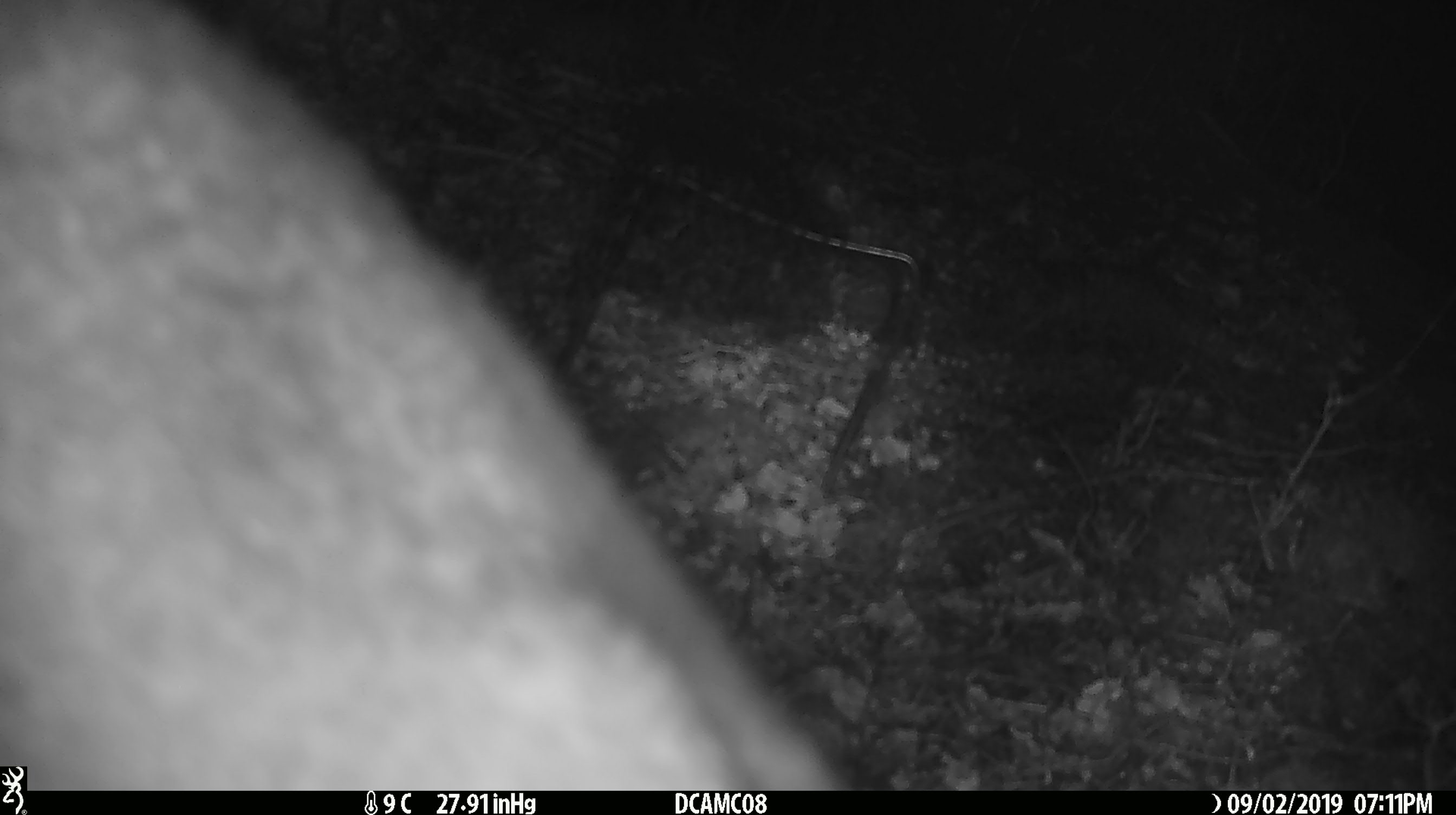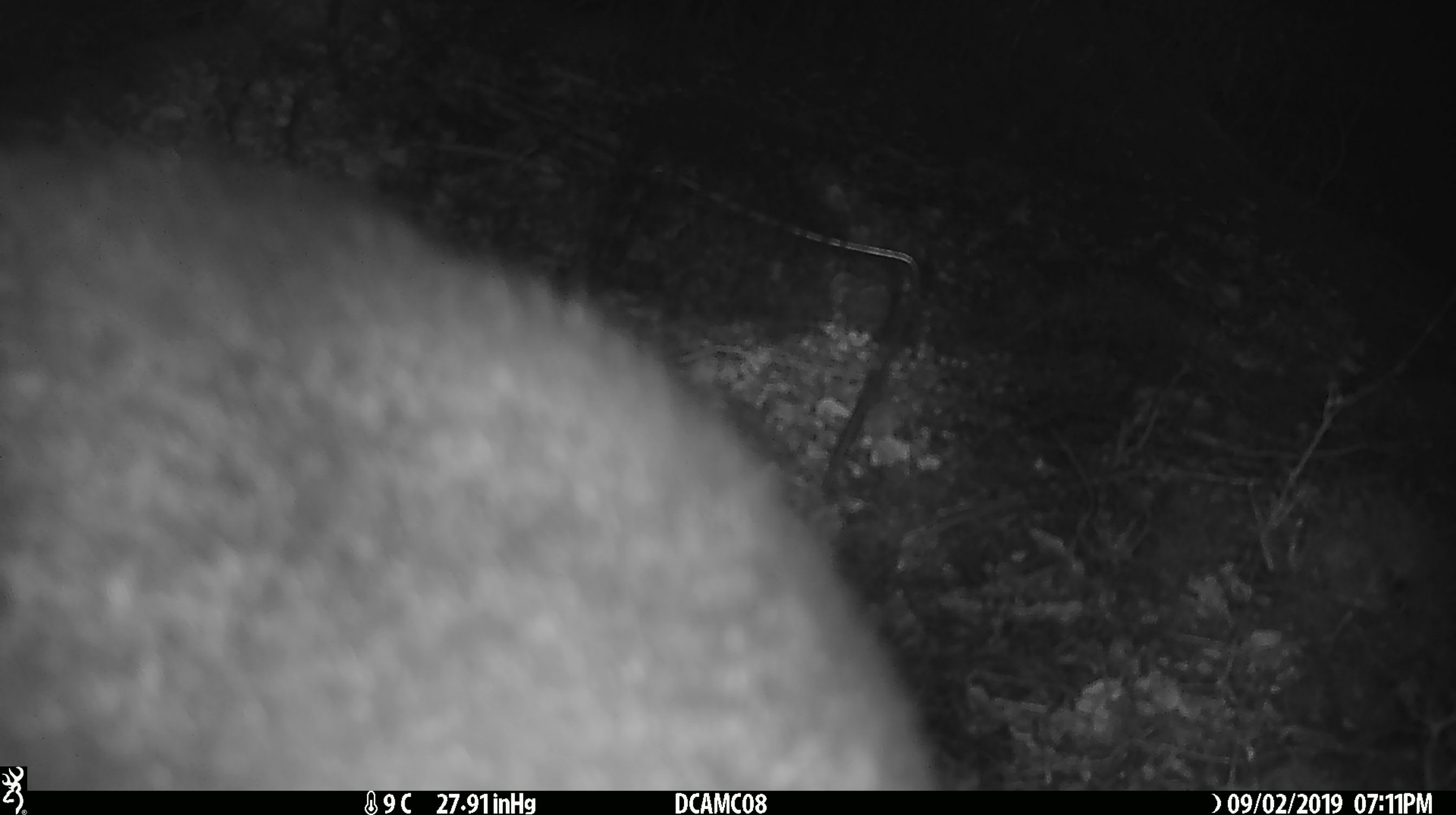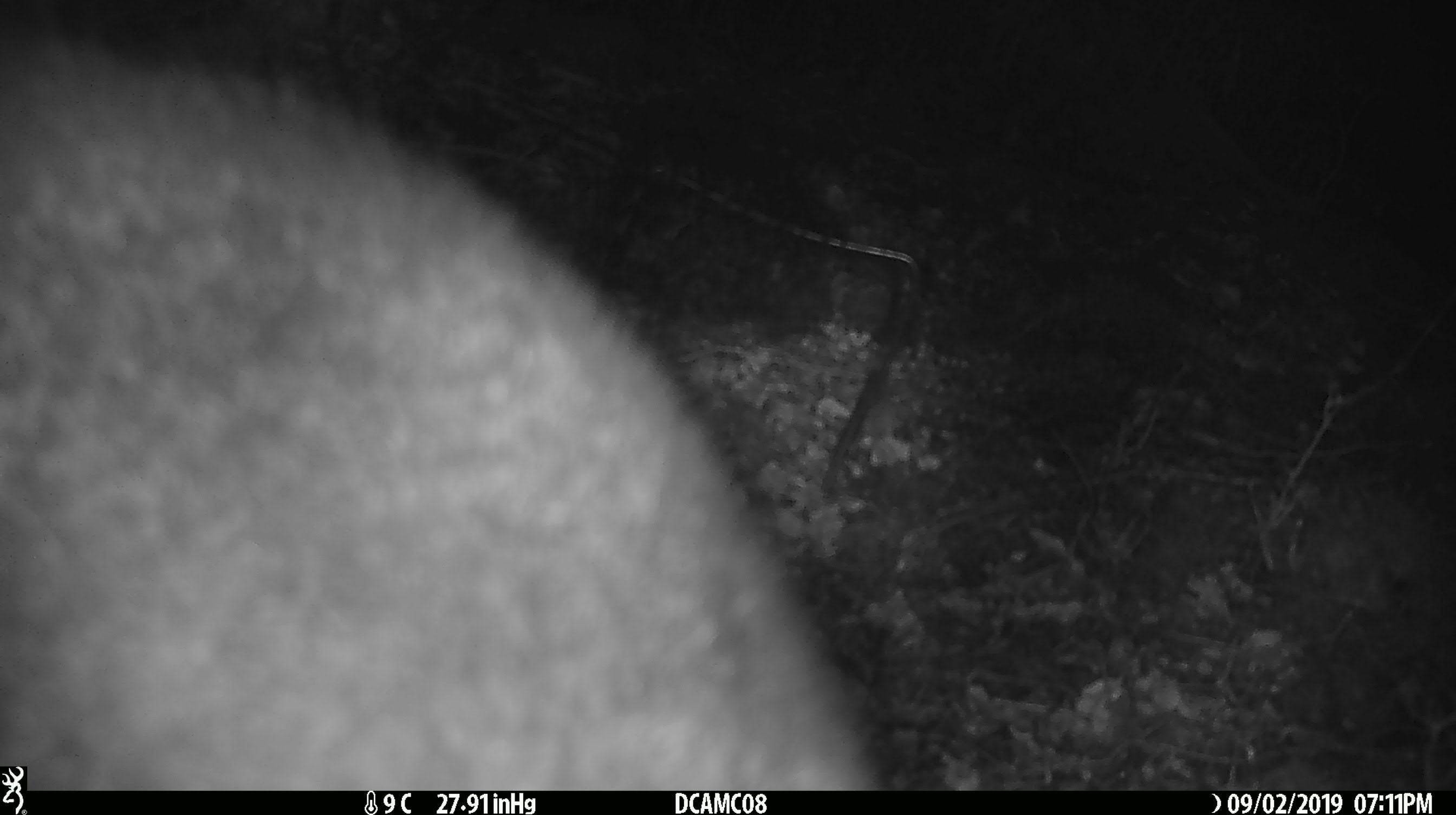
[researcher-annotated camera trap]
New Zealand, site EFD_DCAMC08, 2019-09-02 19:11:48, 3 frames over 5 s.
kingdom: Animalia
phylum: Chordata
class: Mammalia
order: Diprotodontia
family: Phalangeridae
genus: Trichosurus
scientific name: Trichosurus vulpecula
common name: common brushtail possum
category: possum